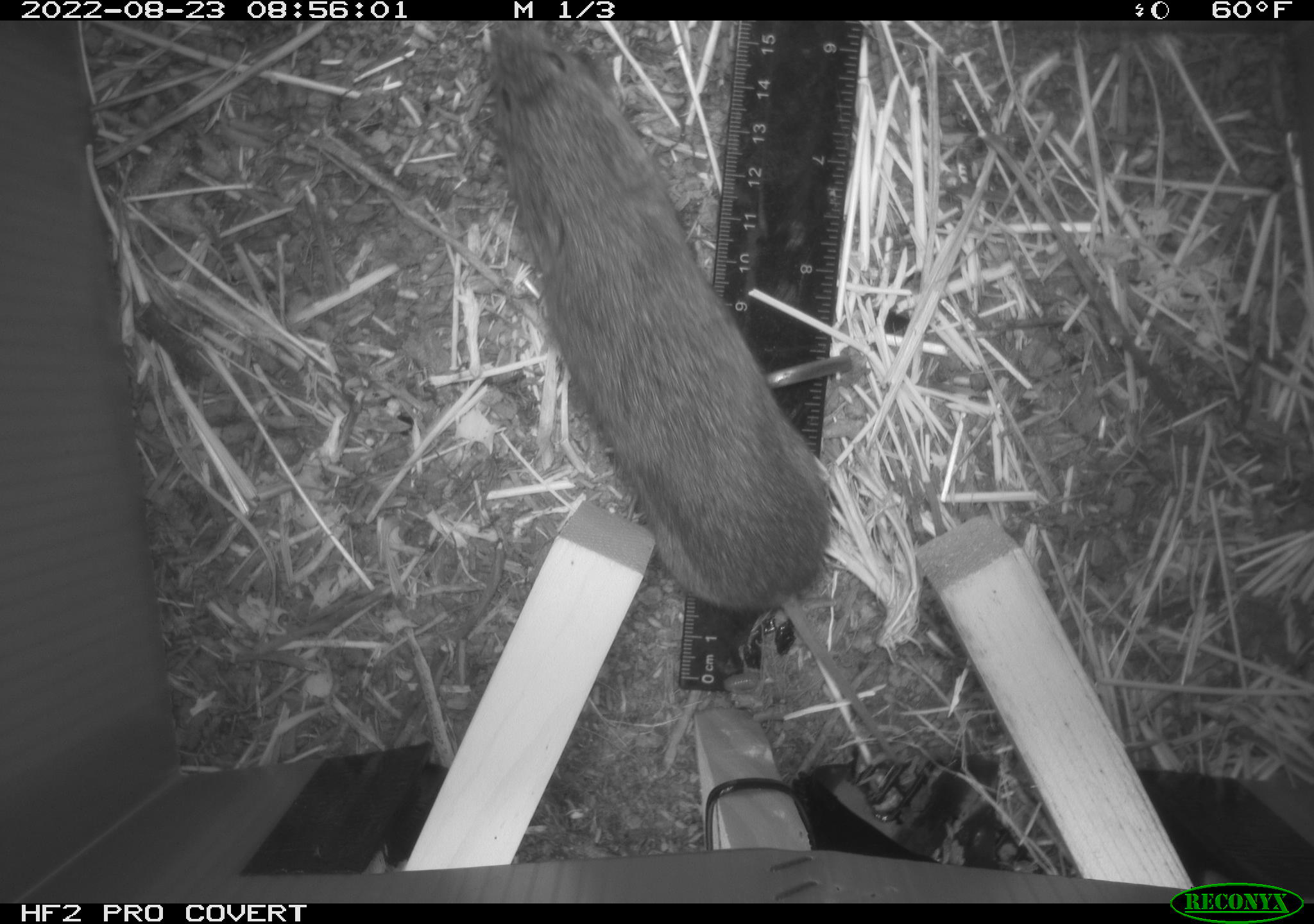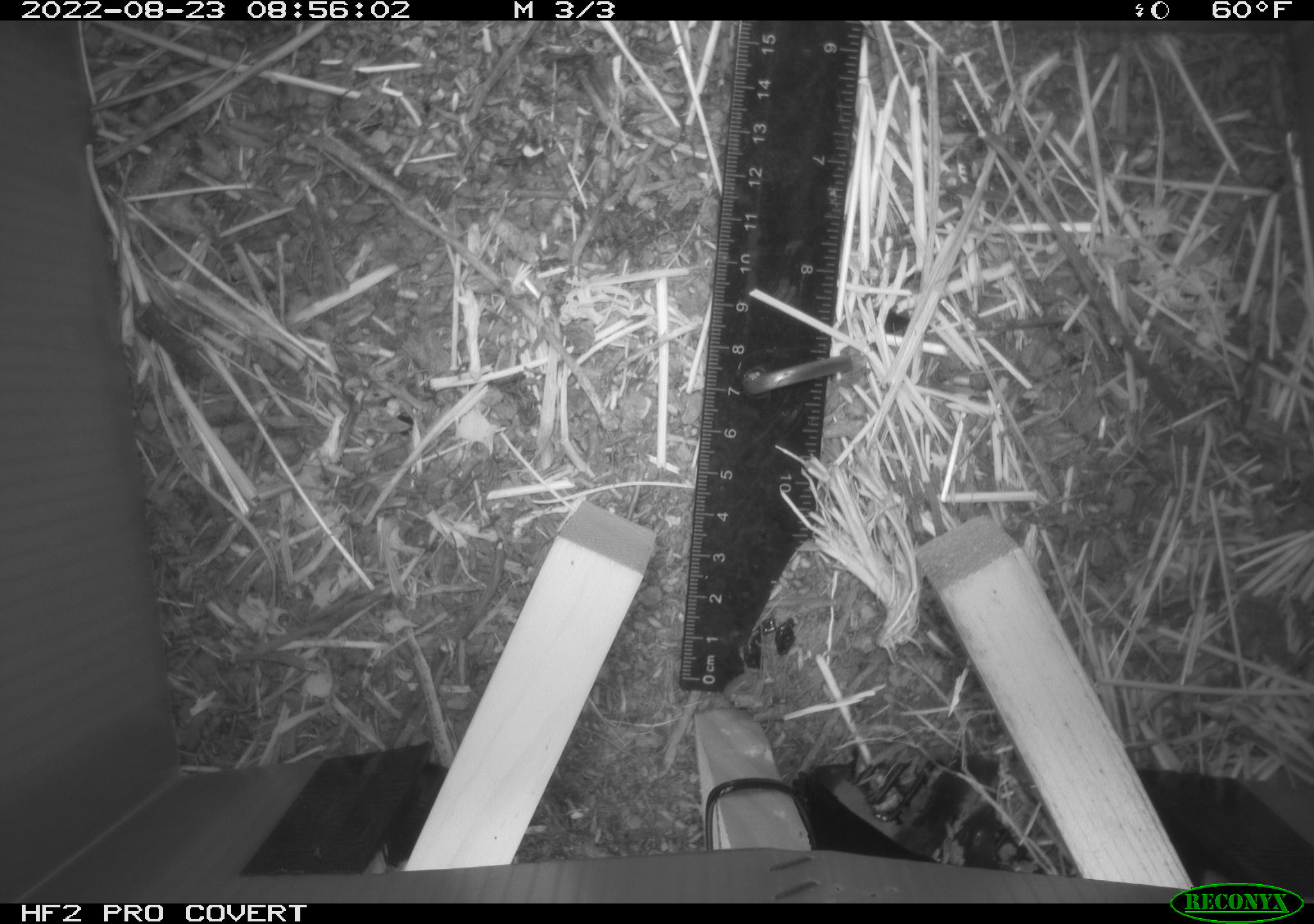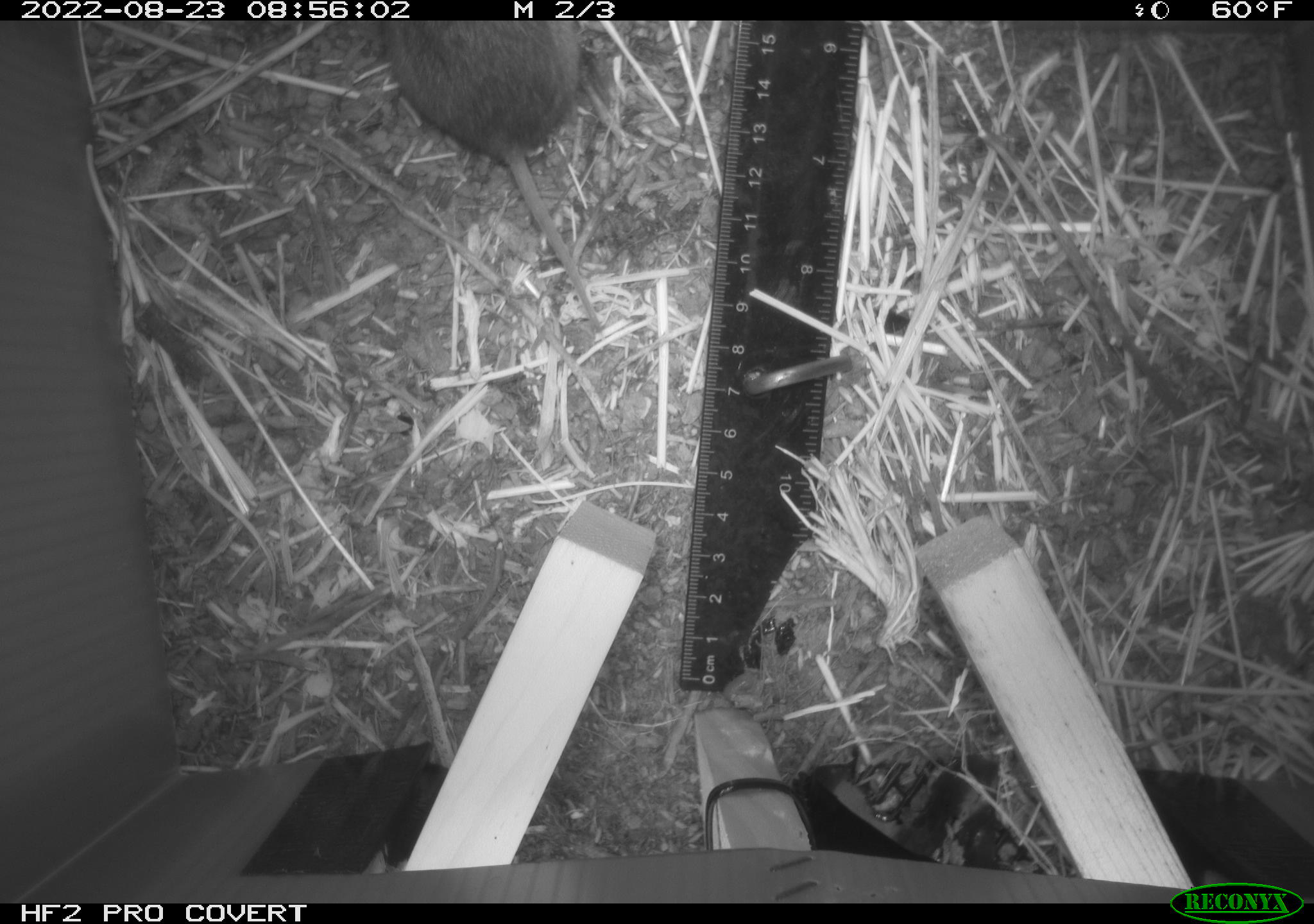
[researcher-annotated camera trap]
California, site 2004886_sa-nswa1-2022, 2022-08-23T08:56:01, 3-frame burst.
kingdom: Animalia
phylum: Chordata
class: Mammalia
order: Rodentia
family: Cricetidae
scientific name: Cricetidae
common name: hamsters, voles, lemmings, and allies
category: cricetidae family